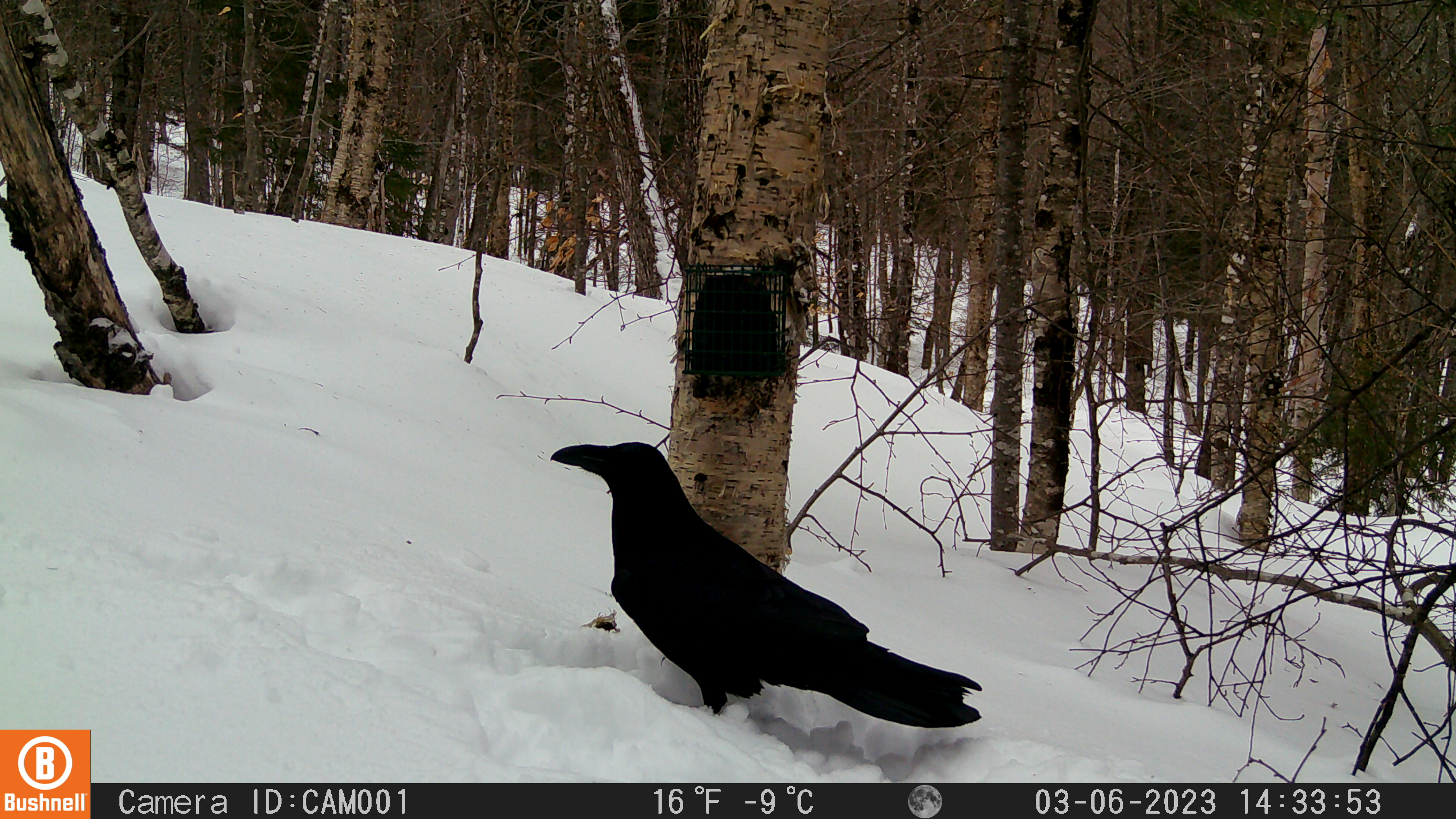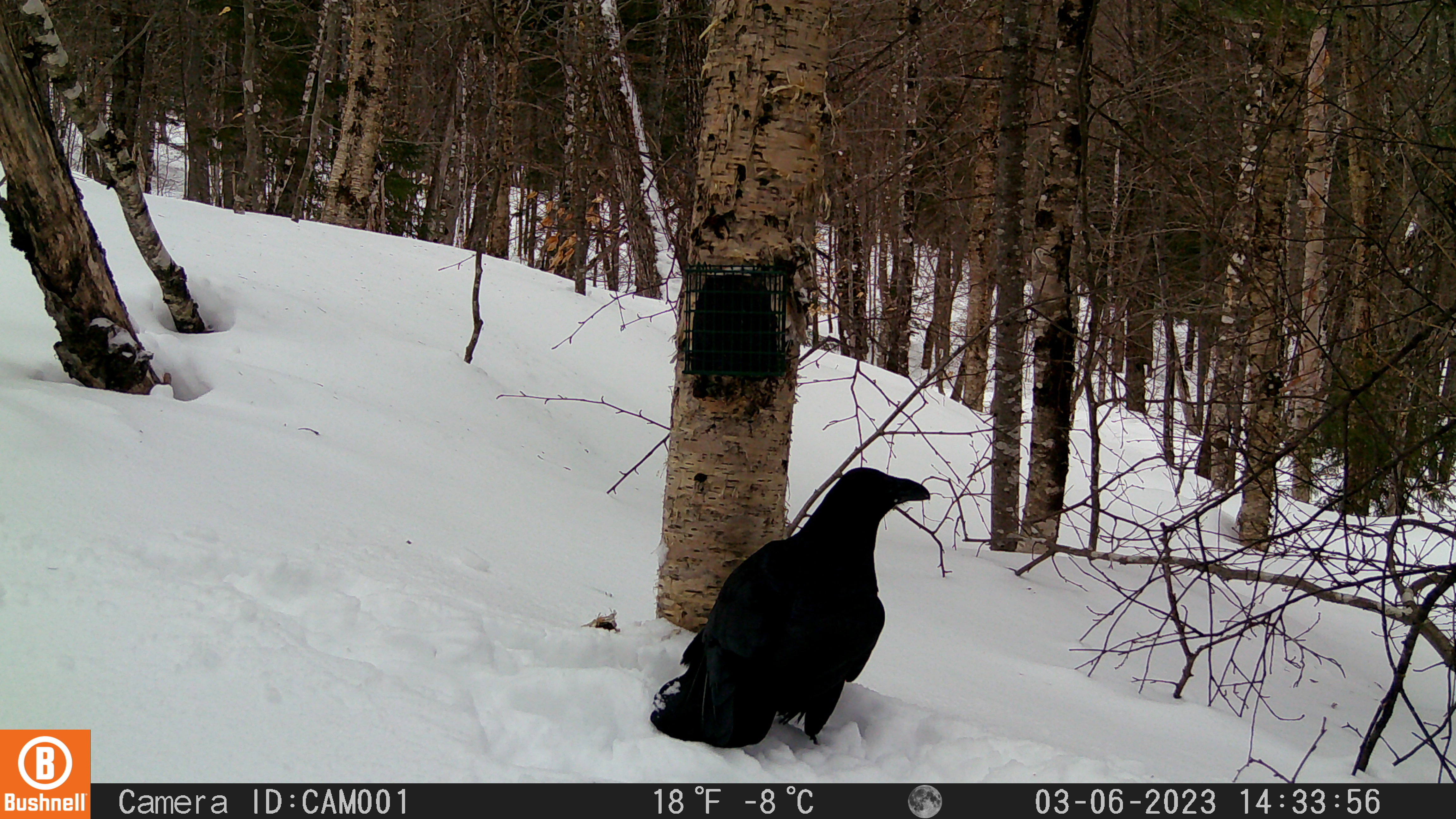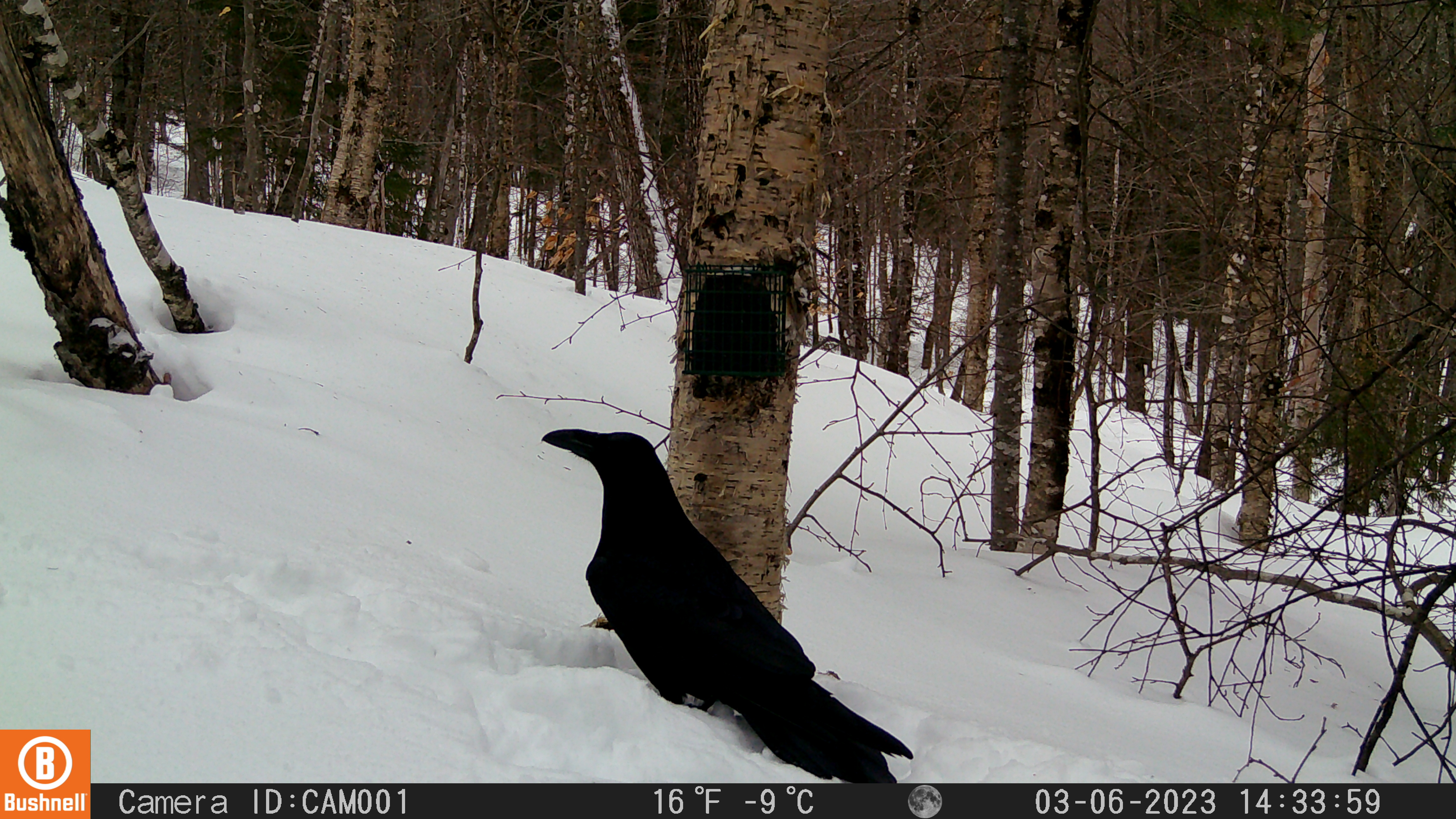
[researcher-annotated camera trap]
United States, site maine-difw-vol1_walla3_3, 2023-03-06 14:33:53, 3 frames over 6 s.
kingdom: Animalia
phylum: Chordata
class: Aves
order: Passeriformes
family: Corvidae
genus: Corvus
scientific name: Corvus corax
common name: common raven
Common raven (Corvus corax).